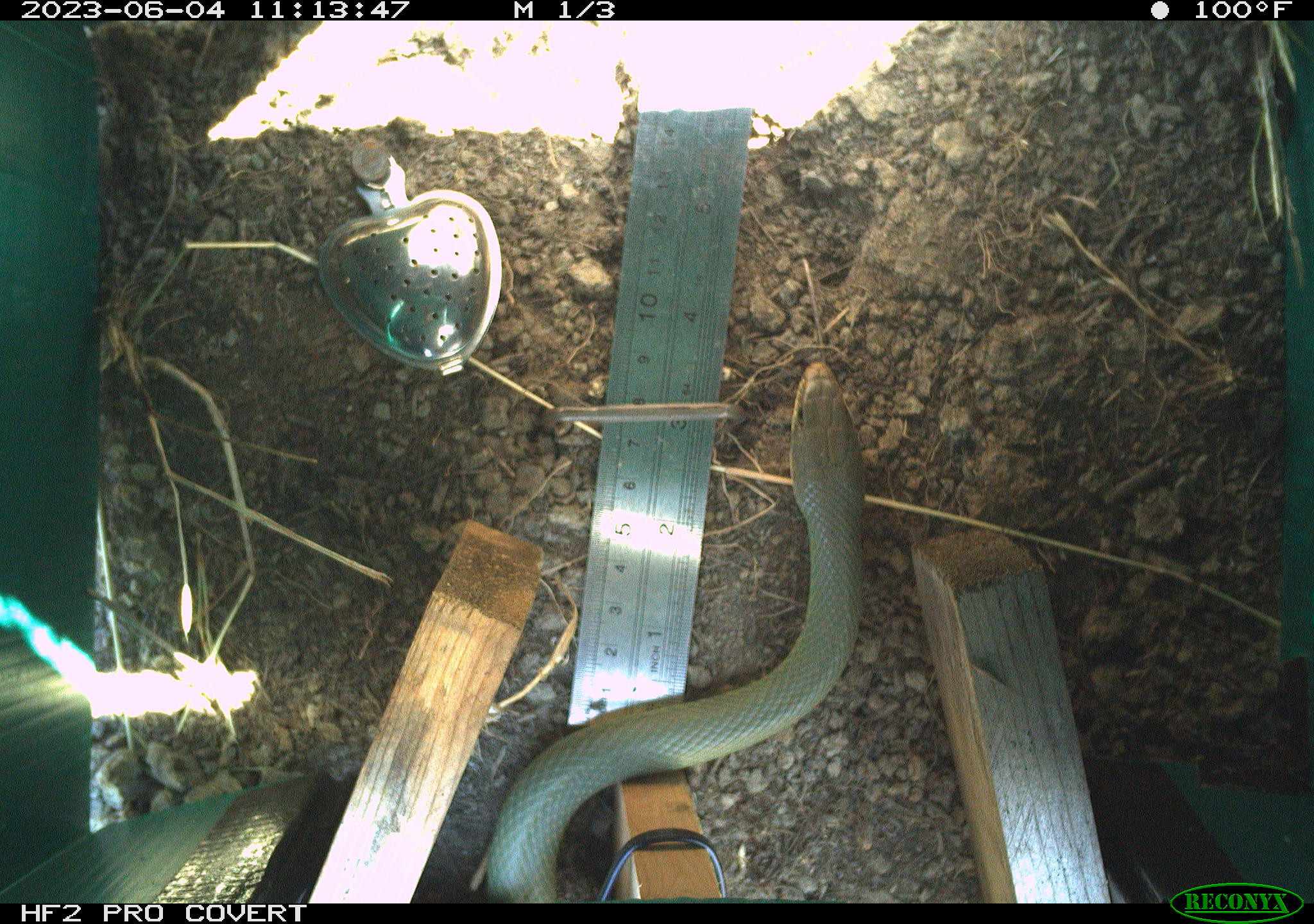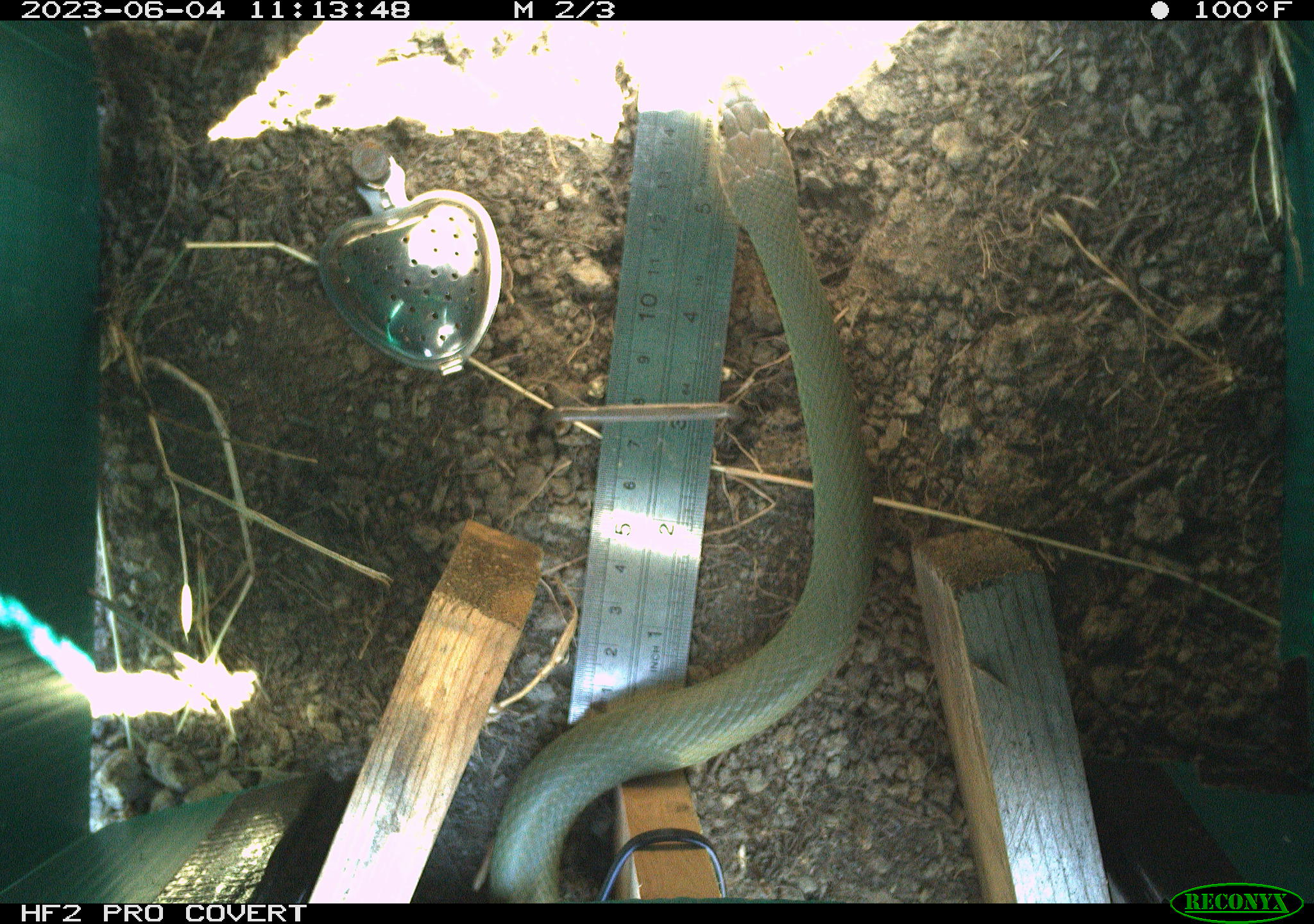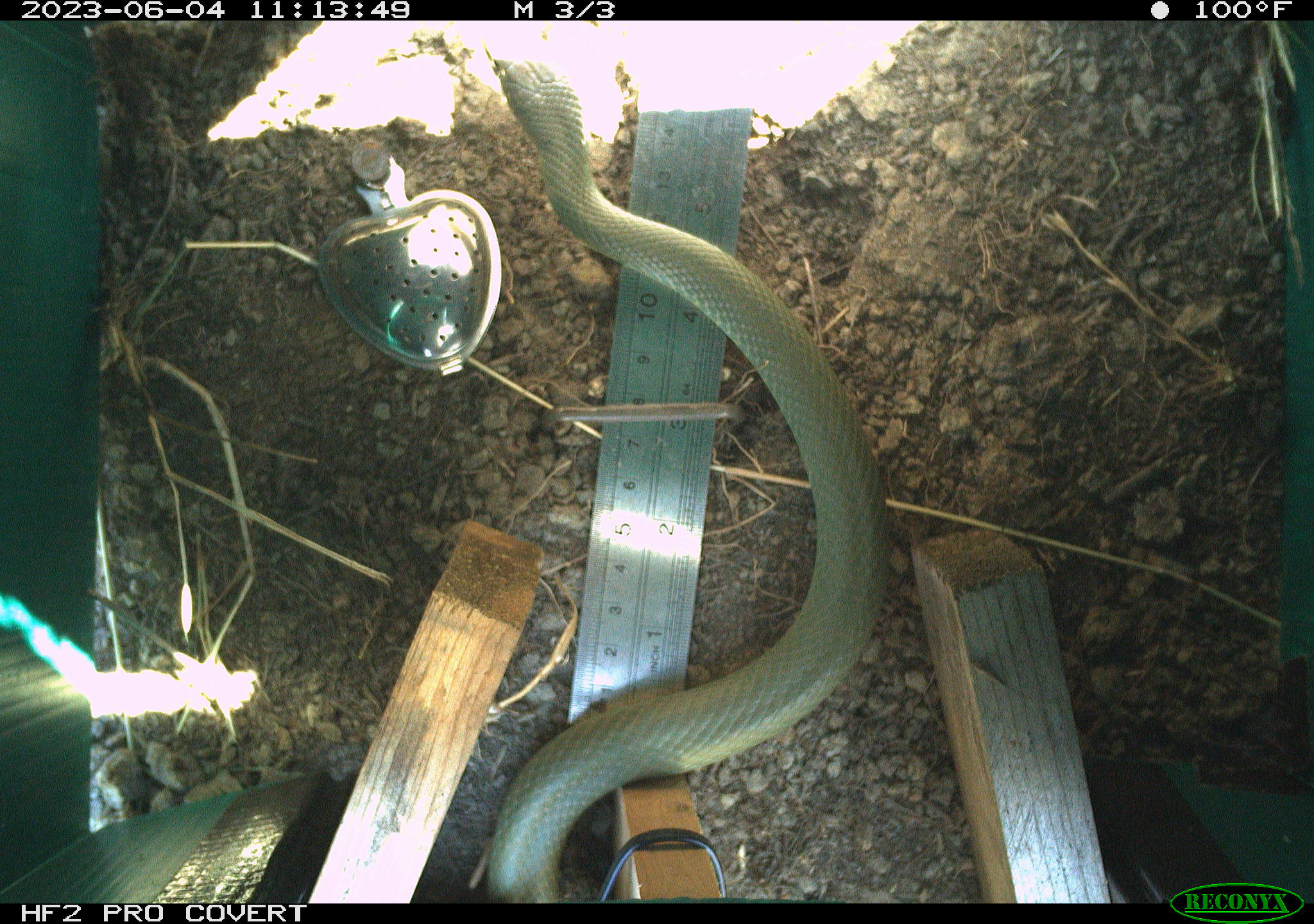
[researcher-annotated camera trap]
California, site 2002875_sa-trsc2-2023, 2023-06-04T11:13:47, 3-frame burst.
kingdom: Animalia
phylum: Chordata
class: Reptilia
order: Squamata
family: Colubridae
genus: Coluber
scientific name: Coluber constrictor mormon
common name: western yellow-bellied racer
Western yellow-bellied racer (Coluber constrictor mormon).